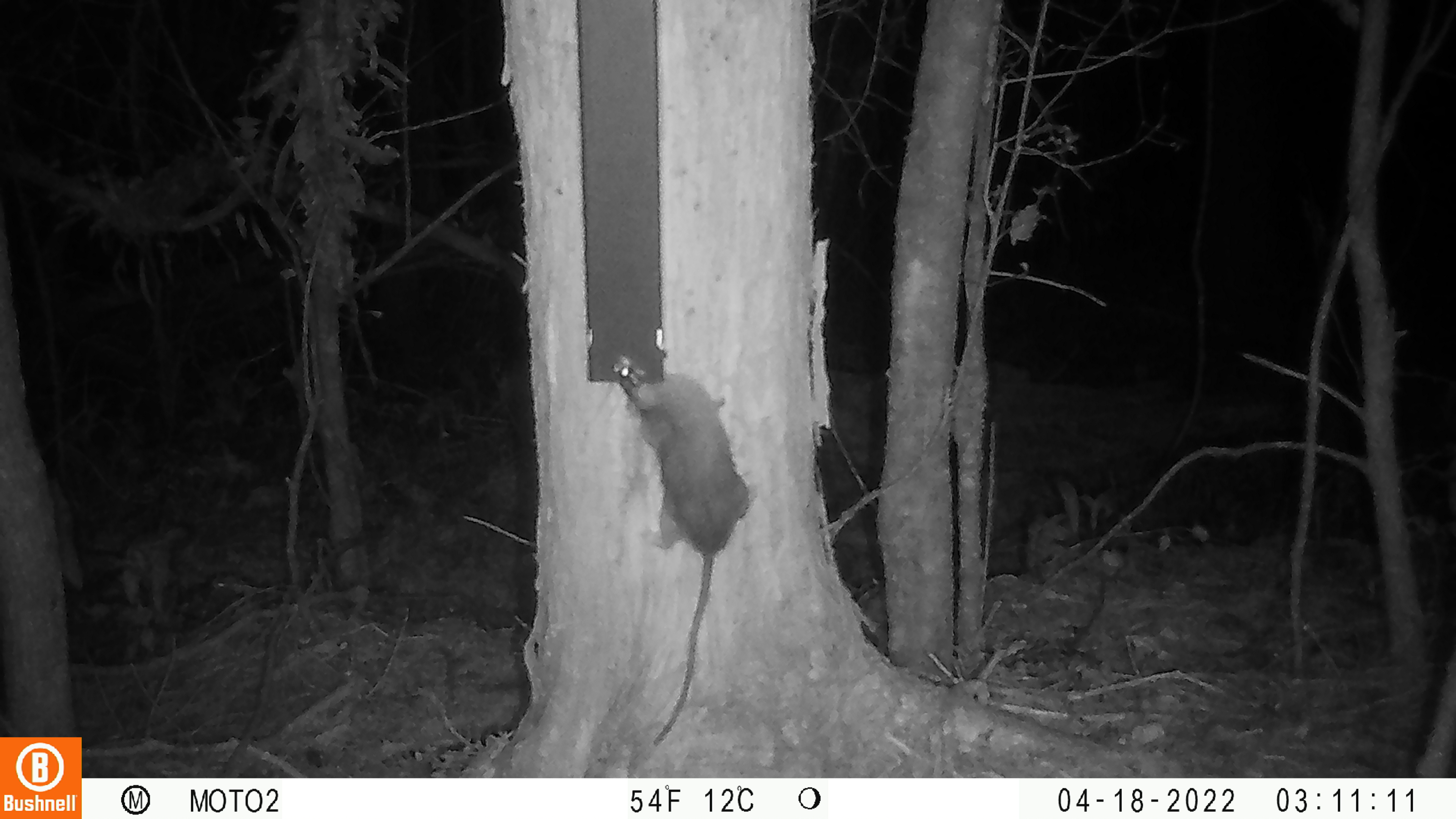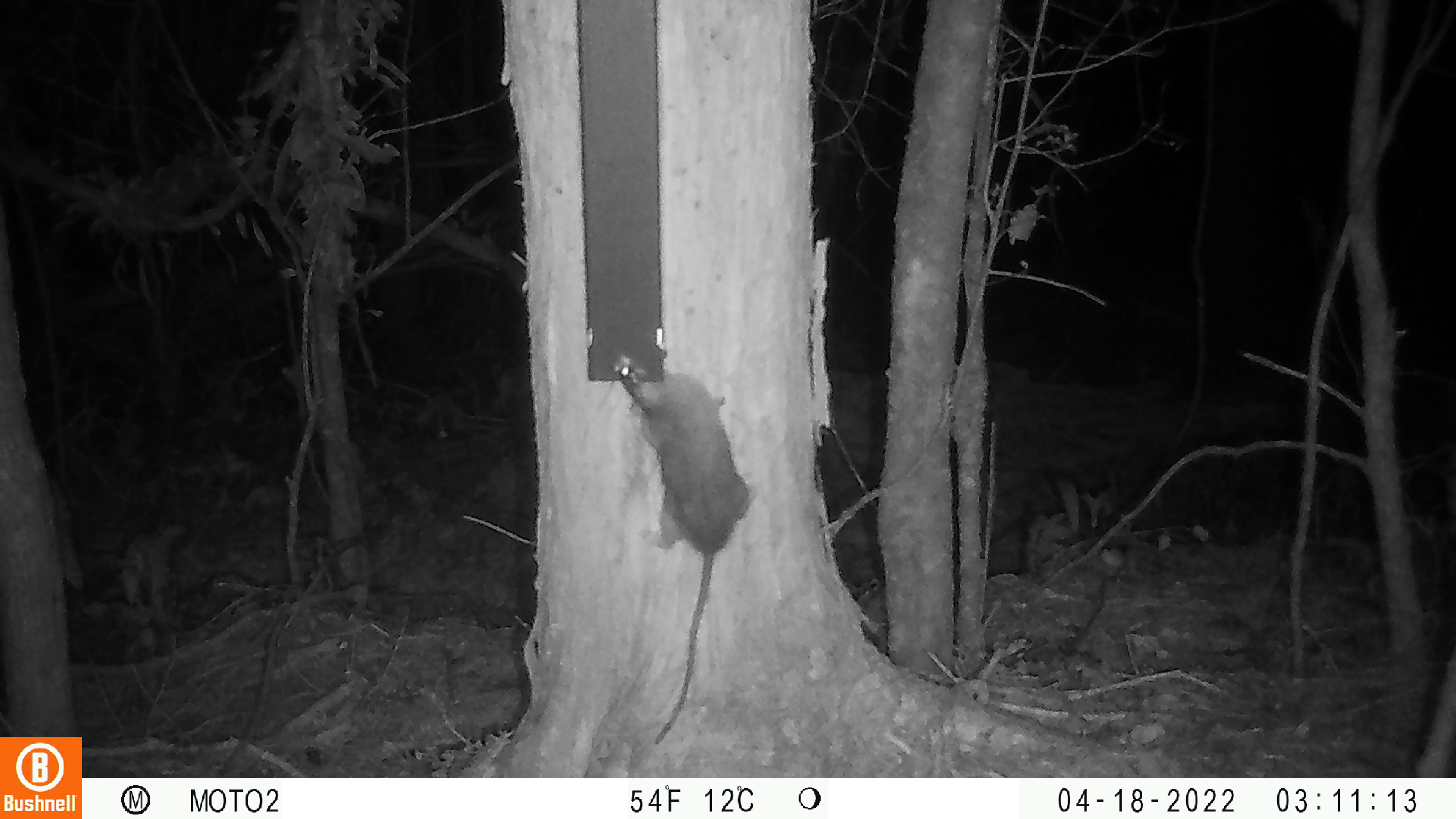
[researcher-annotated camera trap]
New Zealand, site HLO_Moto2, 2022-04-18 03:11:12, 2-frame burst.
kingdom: Animalia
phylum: Chordata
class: Mammalia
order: Rodentia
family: Muridae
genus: Rattus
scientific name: Rattus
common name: rat